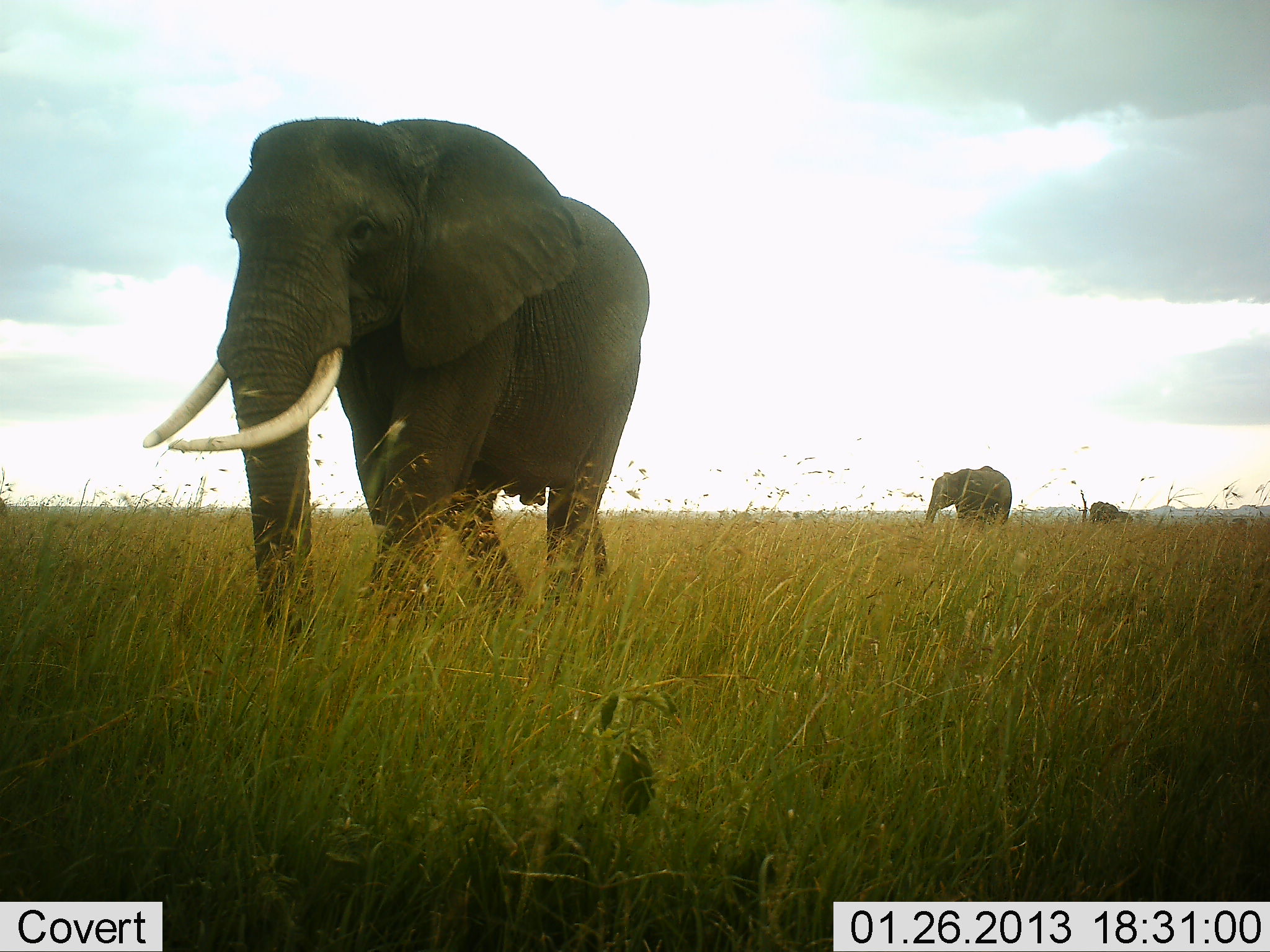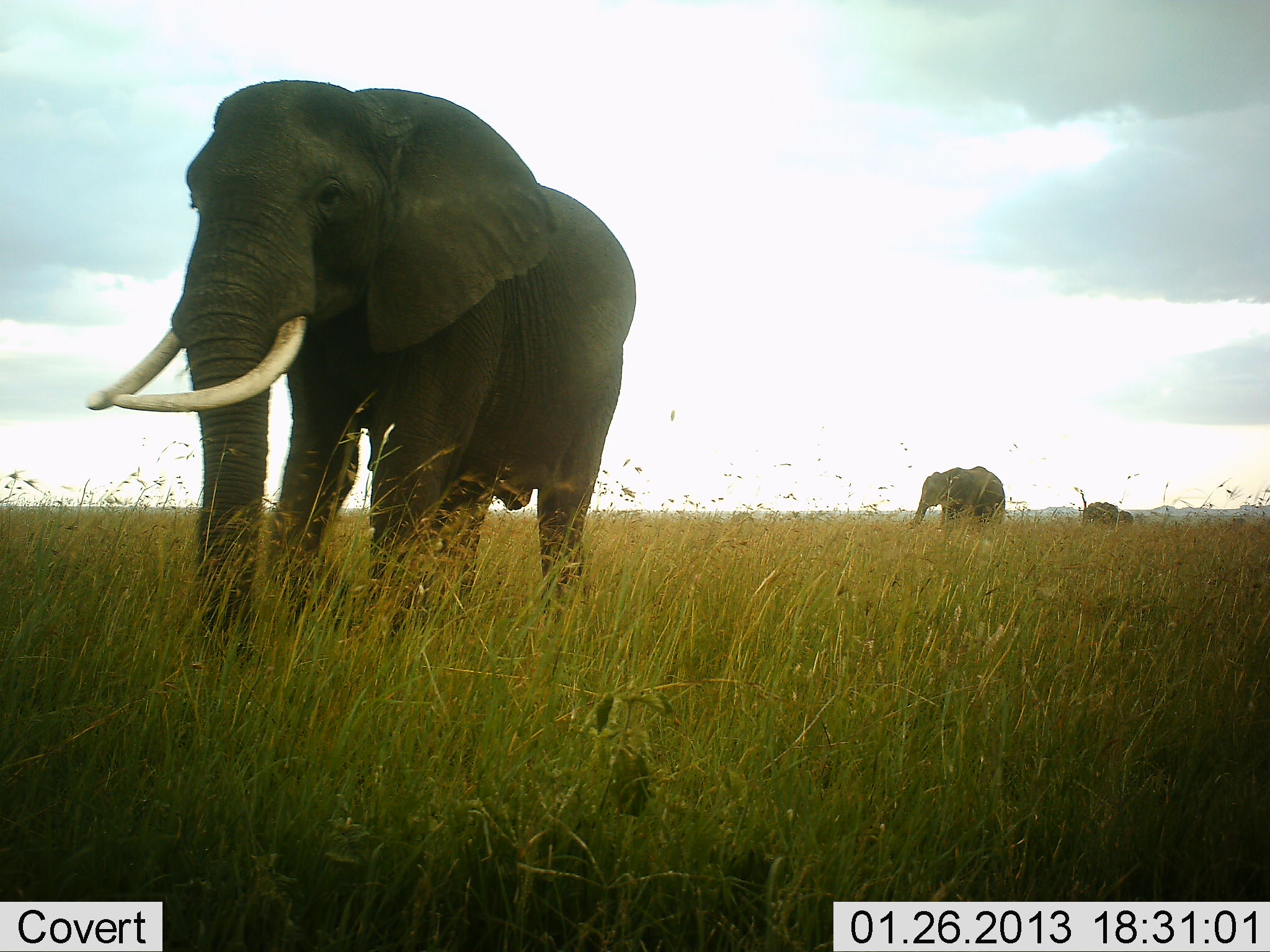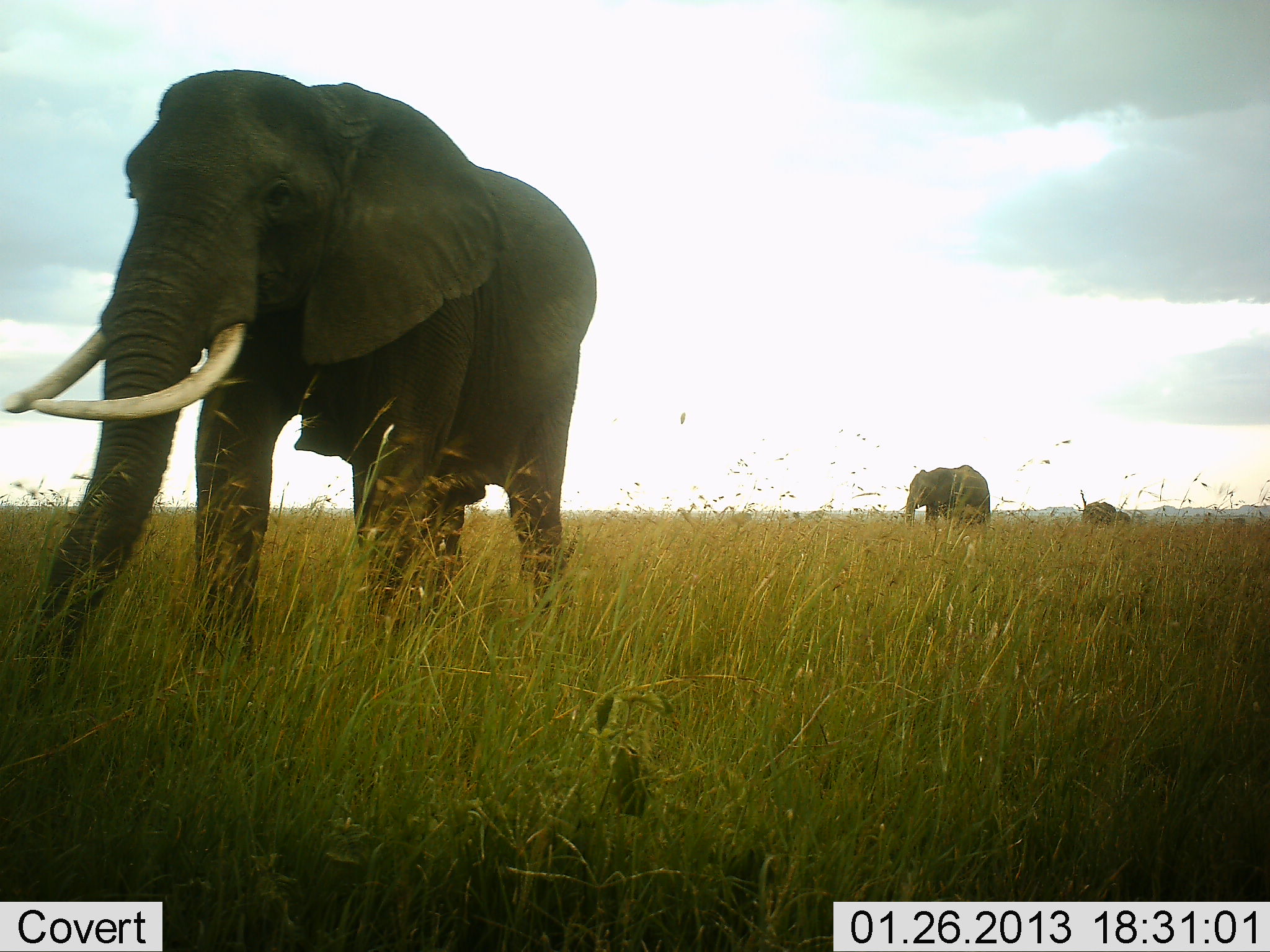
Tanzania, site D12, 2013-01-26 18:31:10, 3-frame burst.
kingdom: Animalia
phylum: Chordata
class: Mammalia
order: Proboscidea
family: Elephantidae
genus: Loxodonta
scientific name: Loxodonta africana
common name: african bush elephant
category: elephant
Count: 3.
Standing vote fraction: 12%.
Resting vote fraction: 4%.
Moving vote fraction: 88%.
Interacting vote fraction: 0%.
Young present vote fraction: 0%.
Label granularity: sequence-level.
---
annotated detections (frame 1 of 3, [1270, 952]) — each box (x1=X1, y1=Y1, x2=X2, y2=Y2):
animal: (x1=138, y1=113, x2=653, y2=663); (x1=925, y1=466, x2=1012, y2=527)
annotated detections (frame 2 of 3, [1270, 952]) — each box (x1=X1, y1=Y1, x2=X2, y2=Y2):
animal: (x1=82, y1=75, x2=634, y2=682); (x1=910, y1=466, x2=1006, y2=528)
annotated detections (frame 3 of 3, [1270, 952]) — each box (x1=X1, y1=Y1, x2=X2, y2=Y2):
animal: (x1=0, y1=65, x2=599, y2=716); (x1=903, y1=464, x2=990, y2=527)